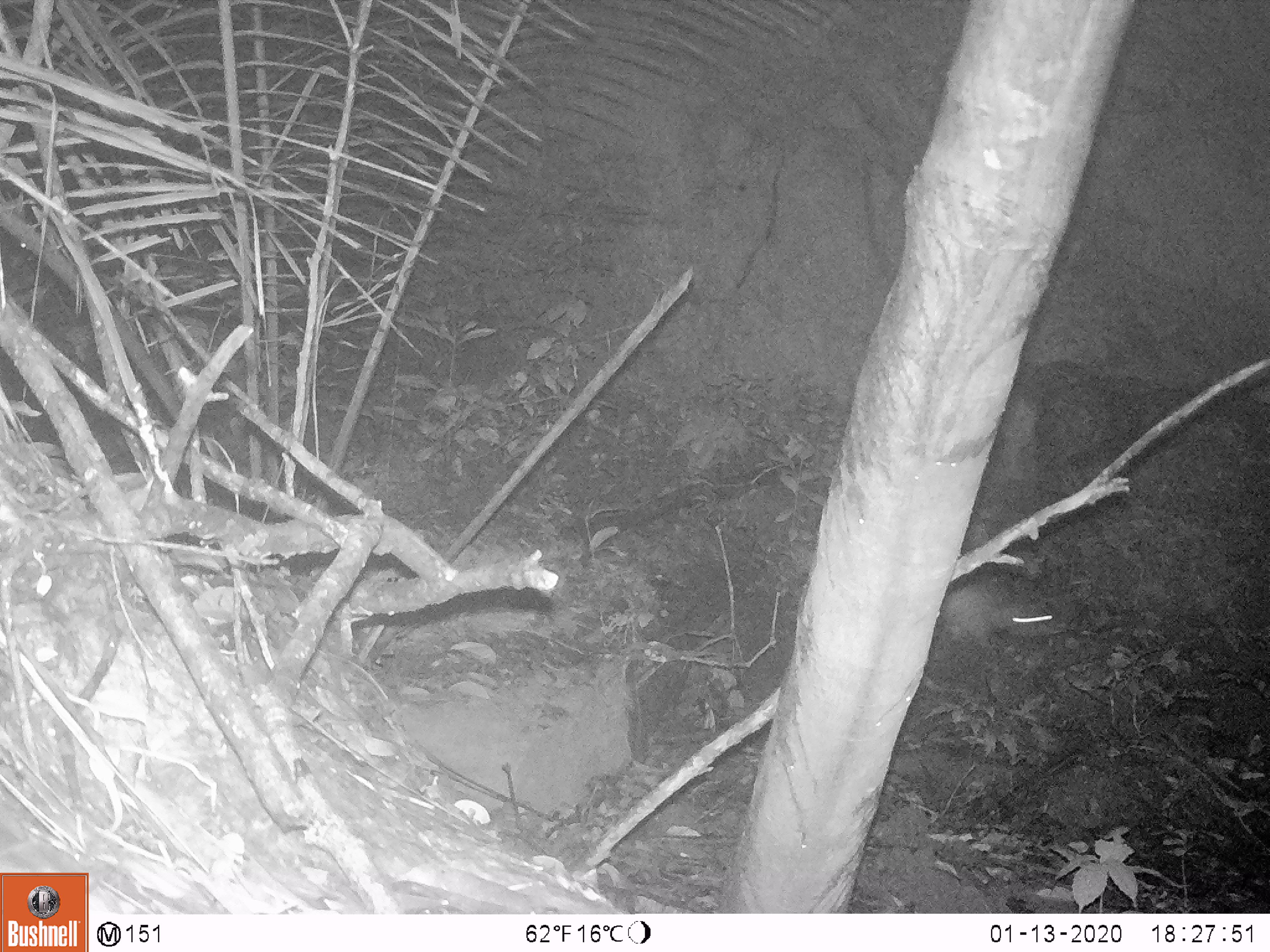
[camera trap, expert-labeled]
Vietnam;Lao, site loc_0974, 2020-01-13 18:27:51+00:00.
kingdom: Animalia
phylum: Chordata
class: Mammalia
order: Rodentia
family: Hystricidae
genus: Atherurus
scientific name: Atherurus macrourus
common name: asiatic brush-tailed porcupine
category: asiatic brush tailed porcupine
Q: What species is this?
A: Asiatic brush tailed porcupine (asiatic brush-tailed porcupine) (Atherurus macrourus).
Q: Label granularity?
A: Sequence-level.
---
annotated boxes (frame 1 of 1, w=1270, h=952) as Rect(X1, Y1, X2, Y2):
asiatic brush tailed porcupine: Rect(938, 577, 1057, 653)